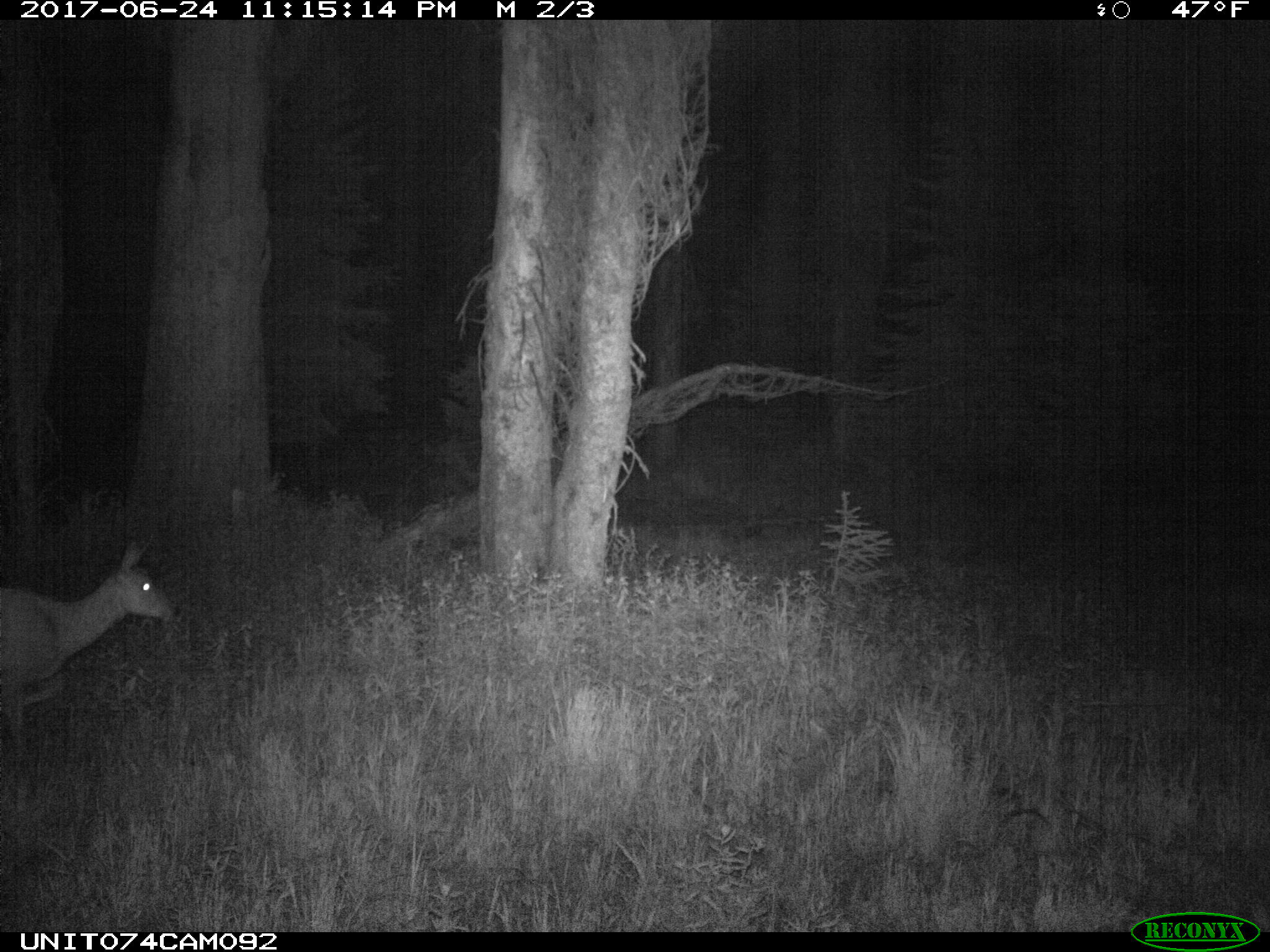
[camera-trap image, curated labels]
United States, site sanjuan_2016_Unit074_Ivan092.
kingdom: Animalia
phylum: Chordata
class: Mammalia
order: Artiodactyla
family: Cervidae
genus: Odocoileus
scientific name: Odocoileus hemionus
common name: mule deer